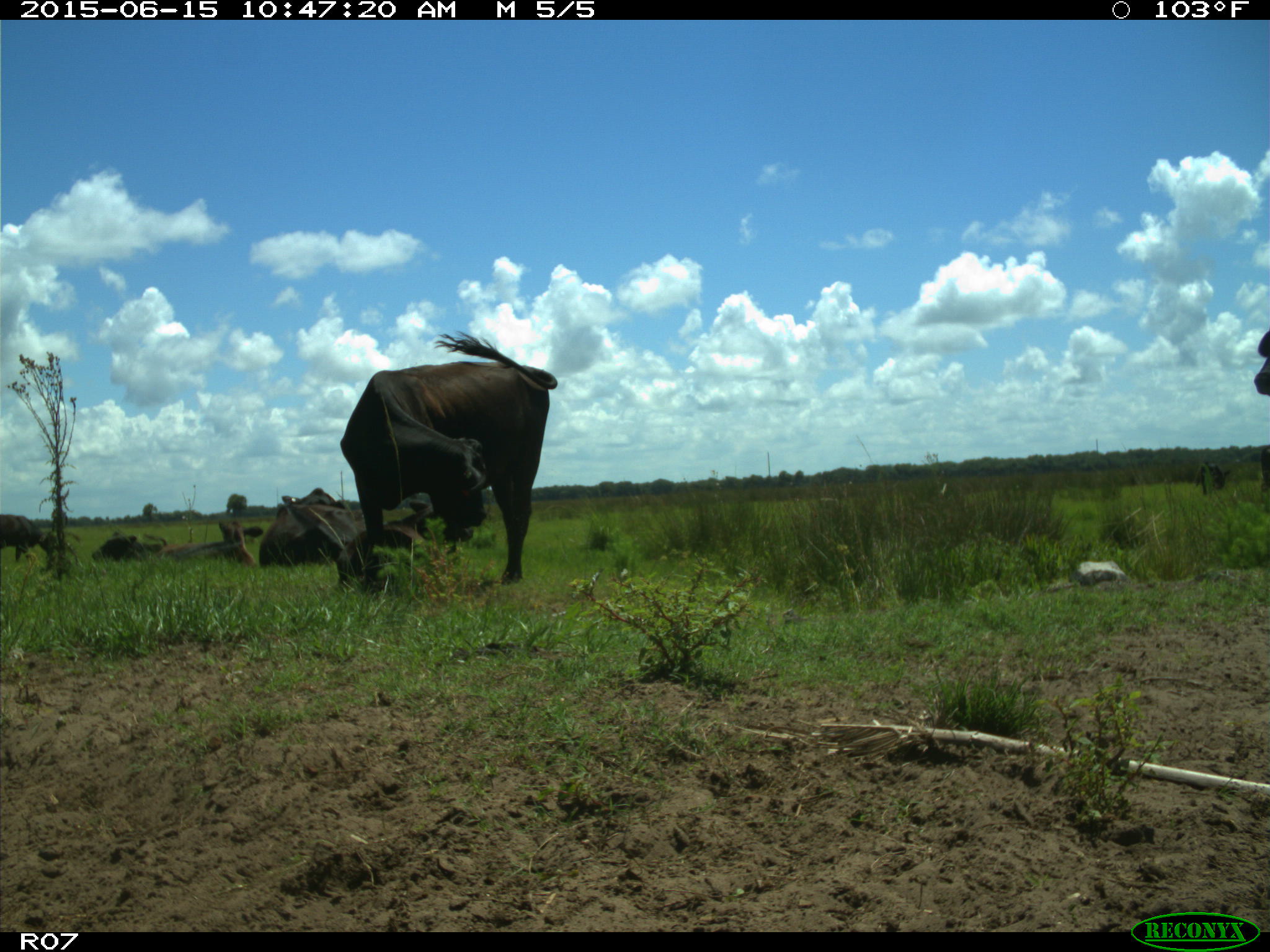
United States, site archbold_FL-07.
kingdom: Animalia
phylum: Chordata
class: Mammalia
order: Artiodactyla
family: Bovidae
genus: Bos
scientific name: Bos taurus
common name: domestic cow